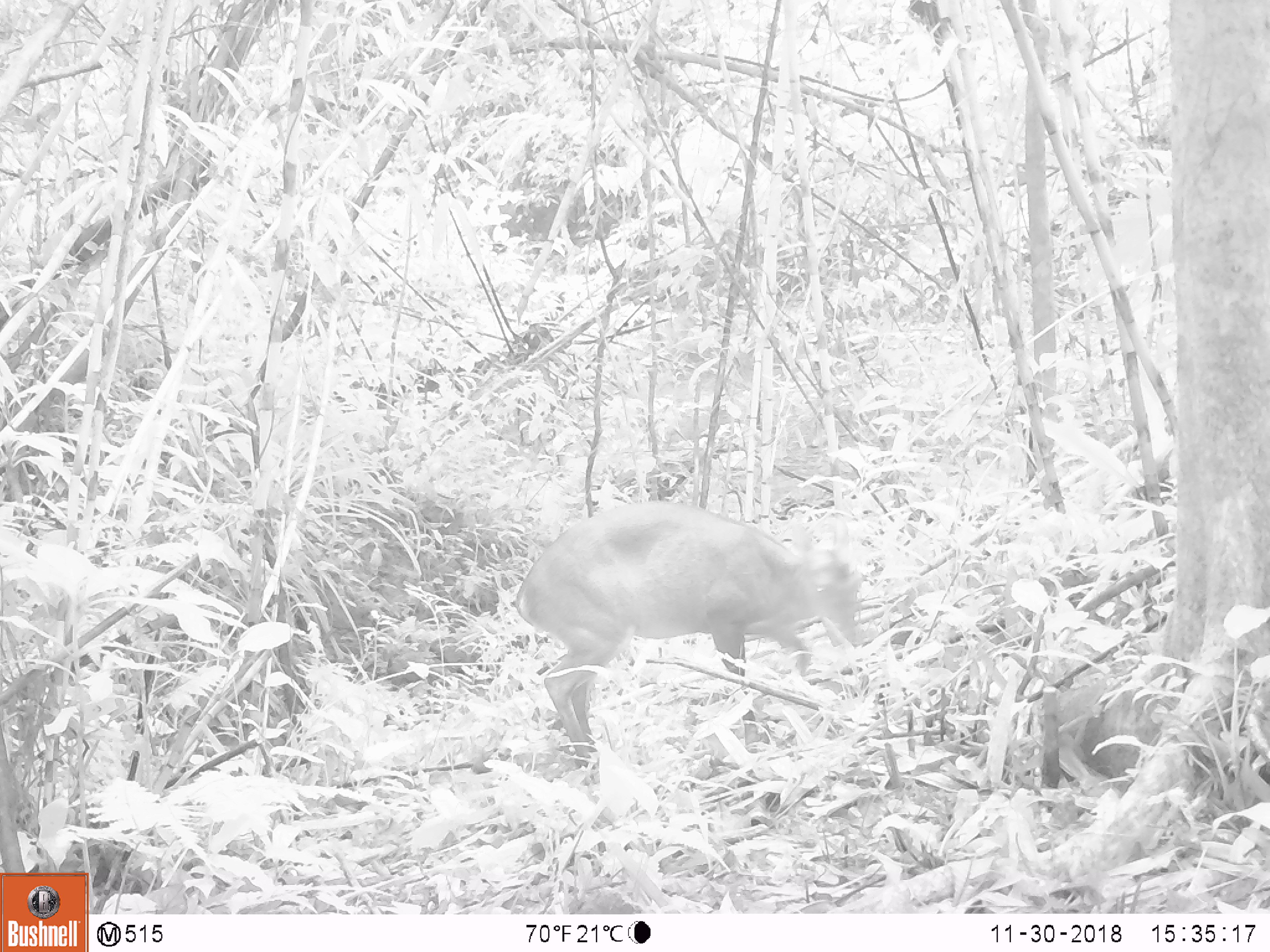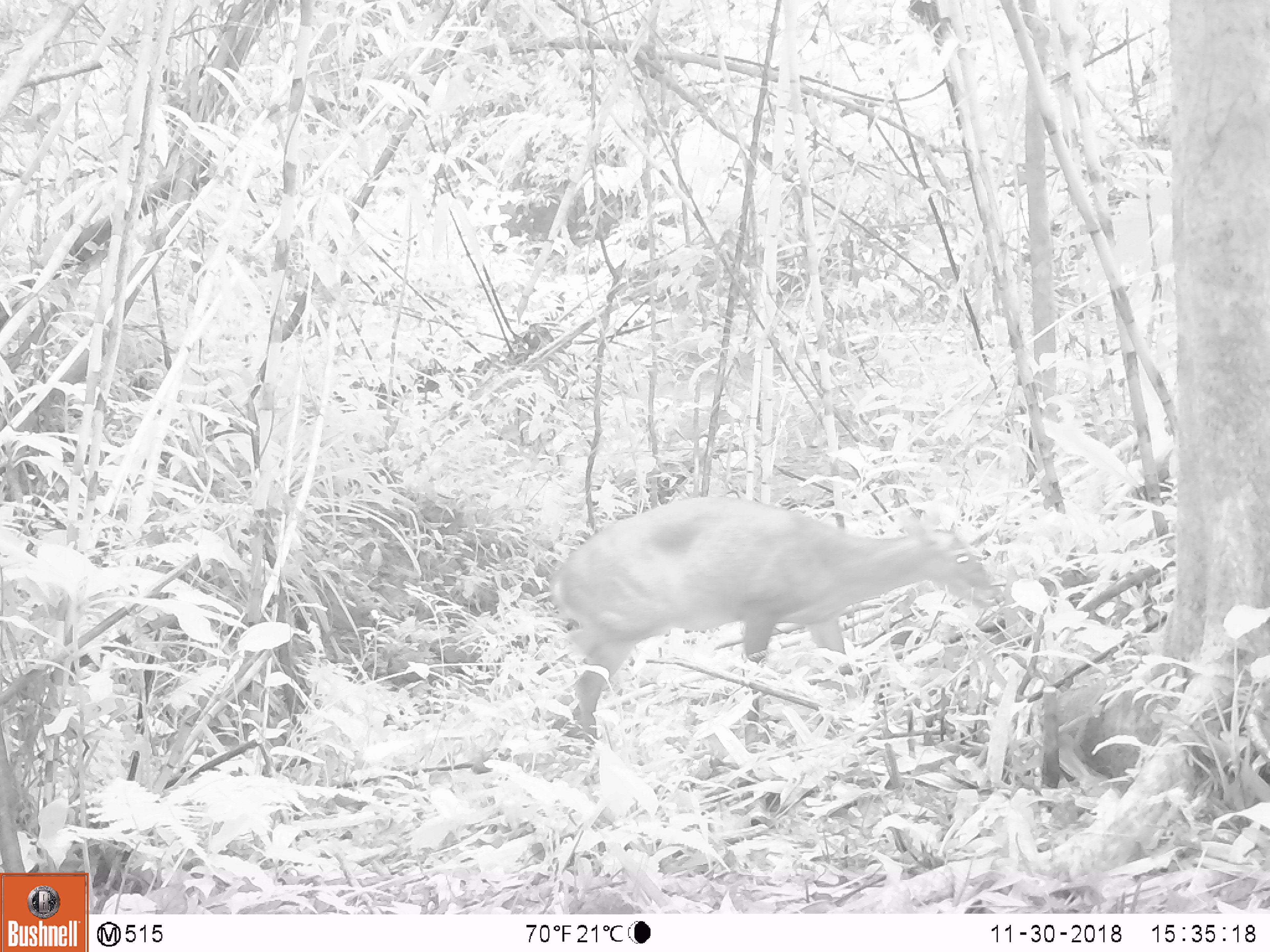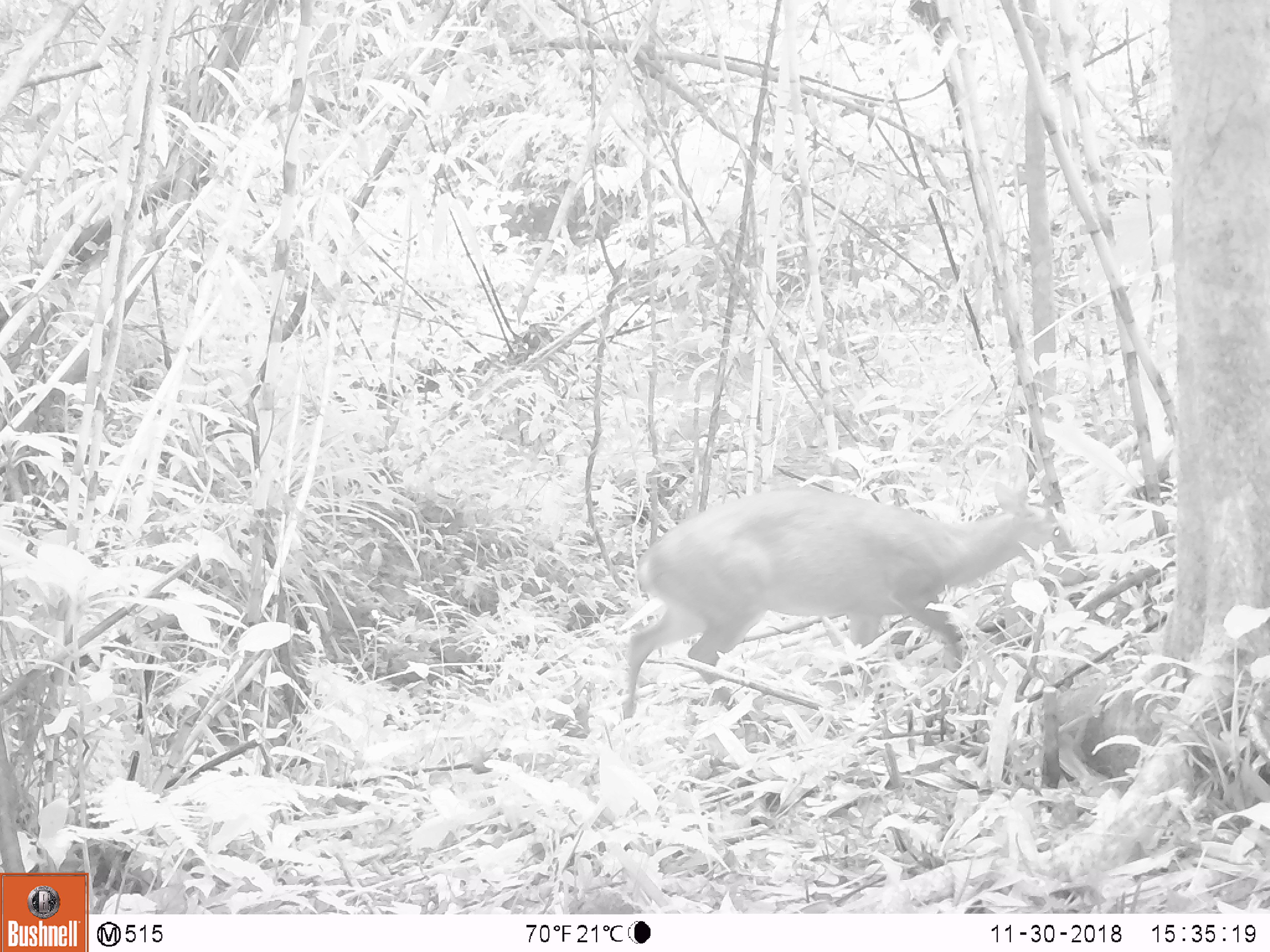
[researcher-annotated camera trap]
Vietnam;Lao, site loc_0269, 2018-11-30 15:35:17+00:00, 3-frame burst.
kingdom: Animalia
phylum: Chordata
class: Mammalia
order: Artiodactyla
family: Cervidae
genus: Muntiacus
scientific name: Muntiacus vuquangensis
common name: large-antlered muntjac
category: large antlered muntjac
Large antlered muntjac (large-antlered muntjac) (Muntiacus vuquangensis). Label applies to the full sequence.